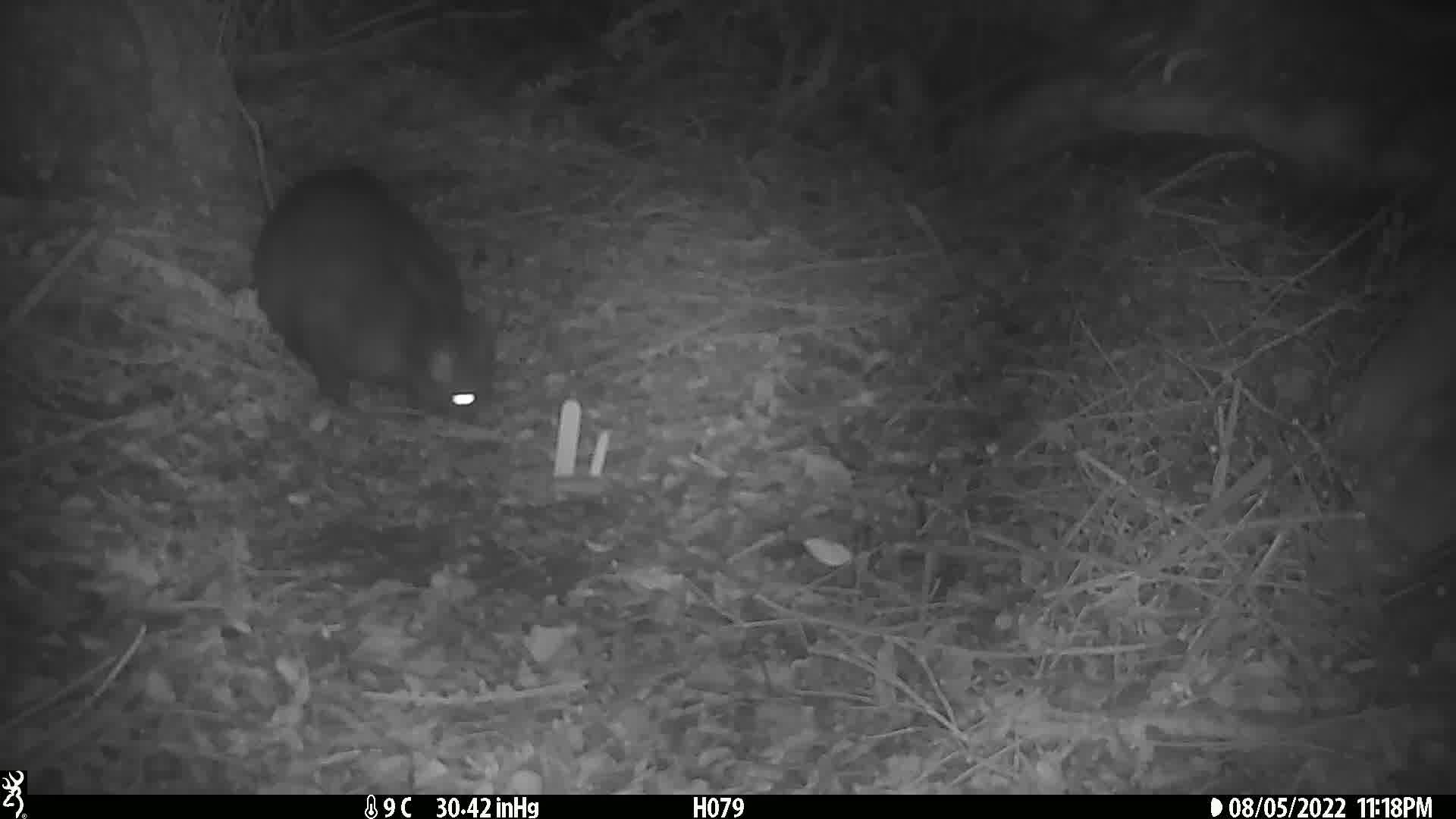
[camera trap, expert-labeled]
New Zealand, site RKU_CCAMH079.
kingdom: Animalia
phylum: Chordata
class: Mammalia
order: Diprotodontia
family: Phalangeridae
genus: Trichosurus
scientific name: Trichosurus vulpecula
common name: common brushtail possum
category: possum